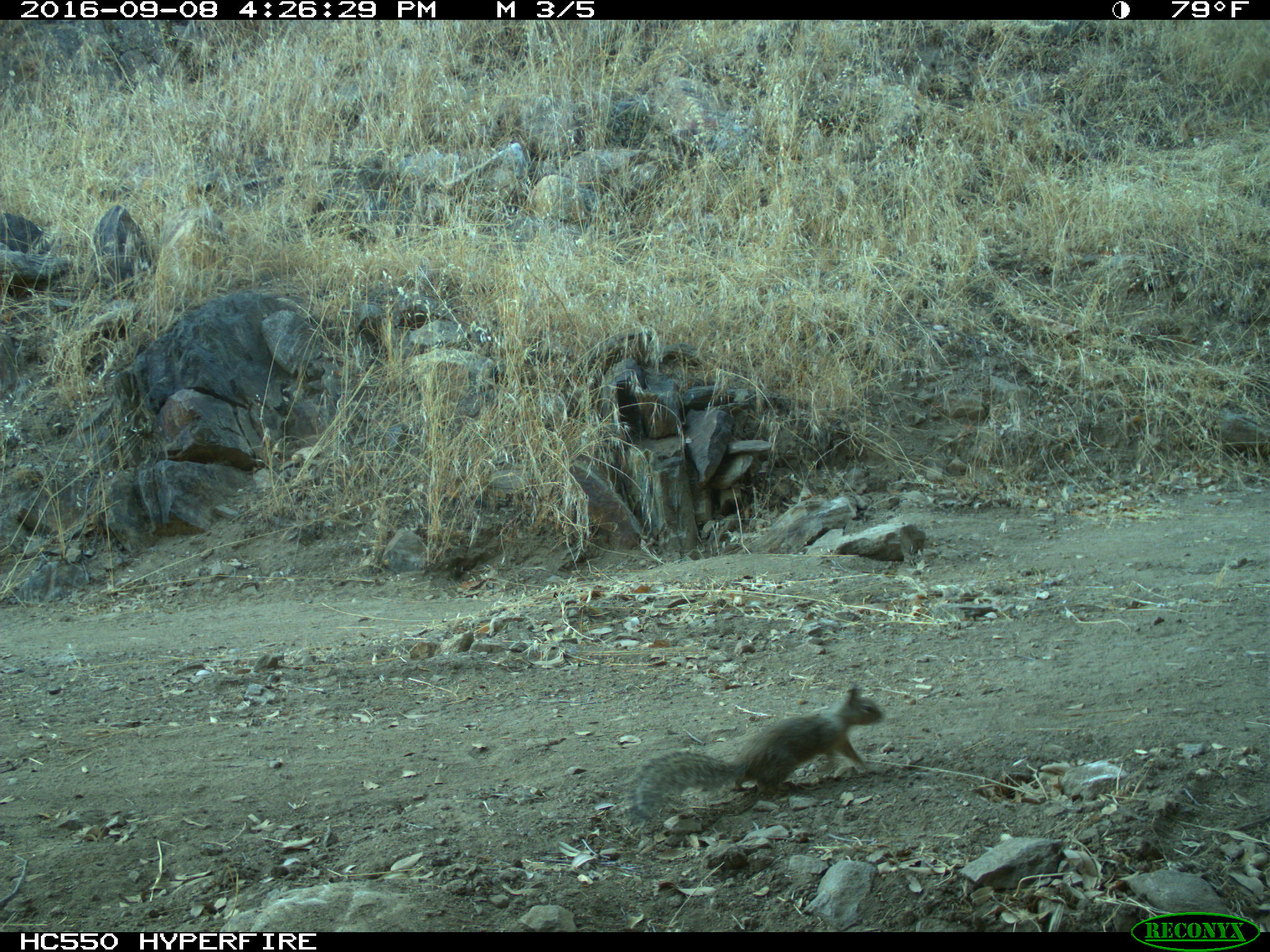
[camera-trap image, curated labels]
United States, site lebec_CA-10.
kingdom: Animalia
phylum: Chordata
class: Mammalia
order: Rodentia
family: Sciuridae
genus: Otospermophilus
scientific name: Otospermophilus beecheyi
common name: california ground squirrel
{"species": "Otospermophilus beecheyi (california ground squirrel)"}